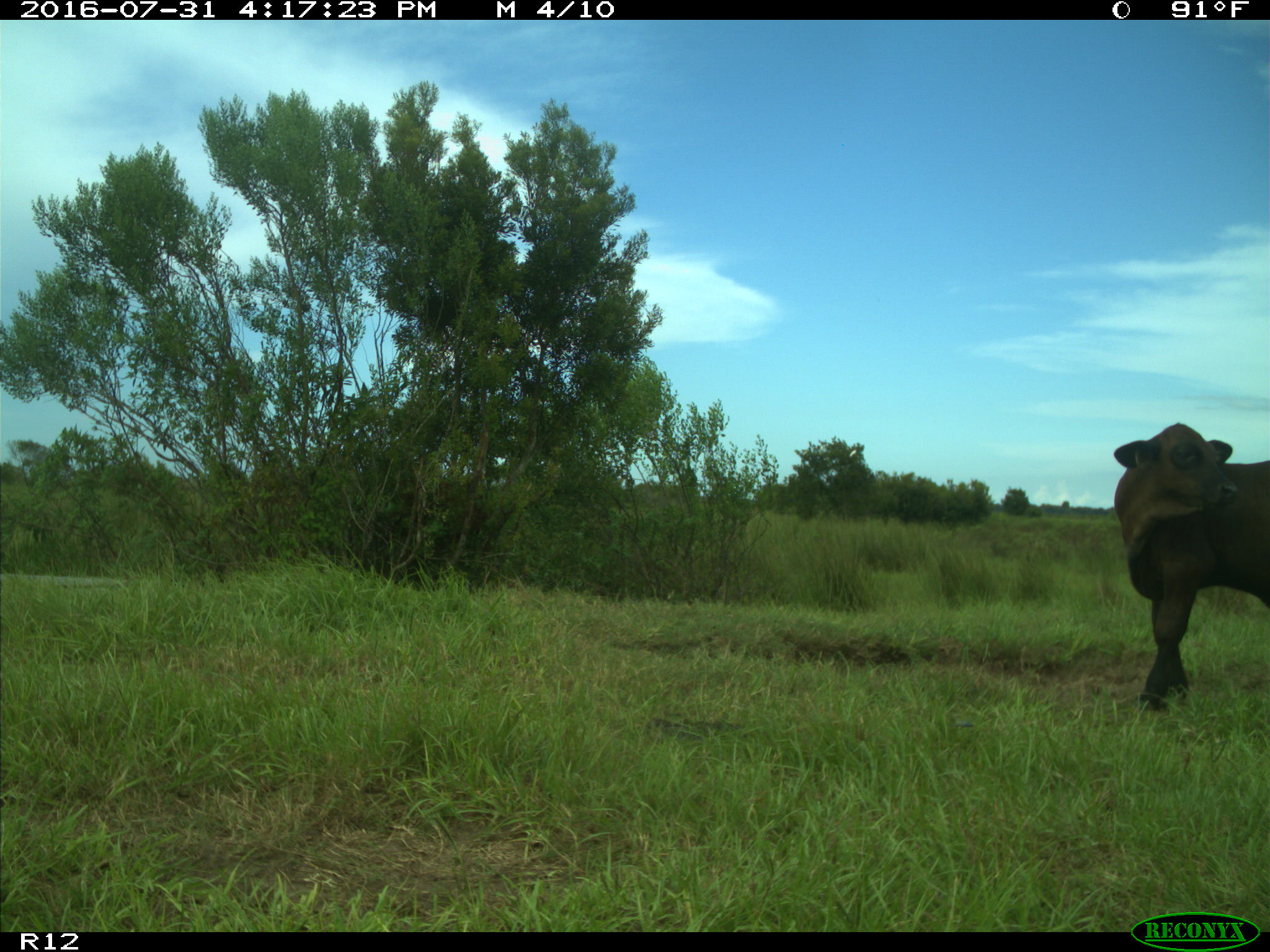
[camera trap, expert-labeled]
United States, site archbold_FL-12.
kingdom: Animalia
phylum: Chordata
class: Mammalia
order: Artiodactyla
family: Bovidae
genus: Bos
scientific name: Bos taurus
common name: domestic cow